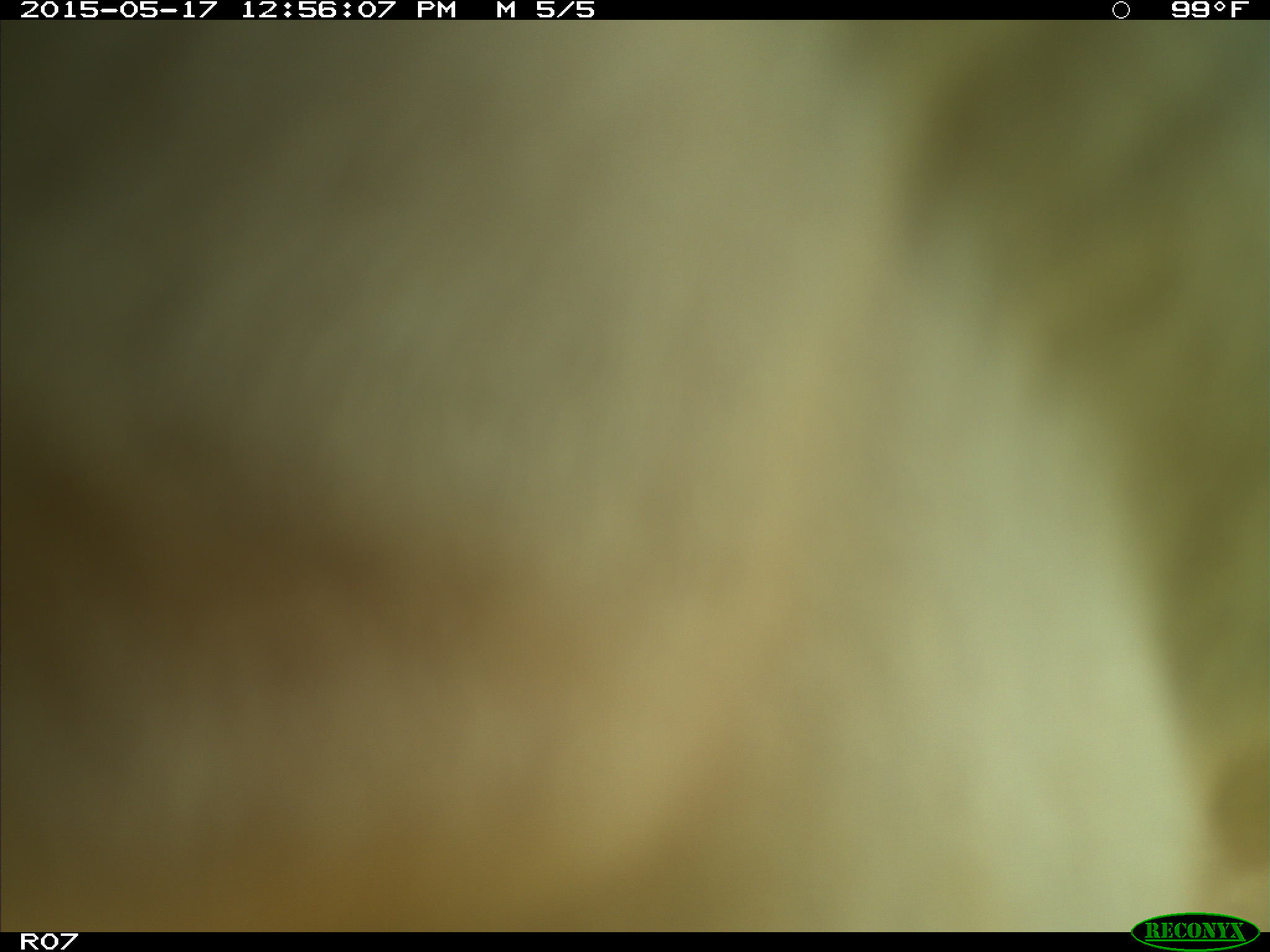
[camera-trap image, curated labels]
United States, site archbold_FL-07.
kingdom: Animalia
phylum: Chordata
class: Mammalia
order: Artiodactyla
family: Bovidae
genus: Bos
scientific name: Bos taurus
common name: domestic cow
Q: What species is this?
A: Bos taurus (domestic cow).